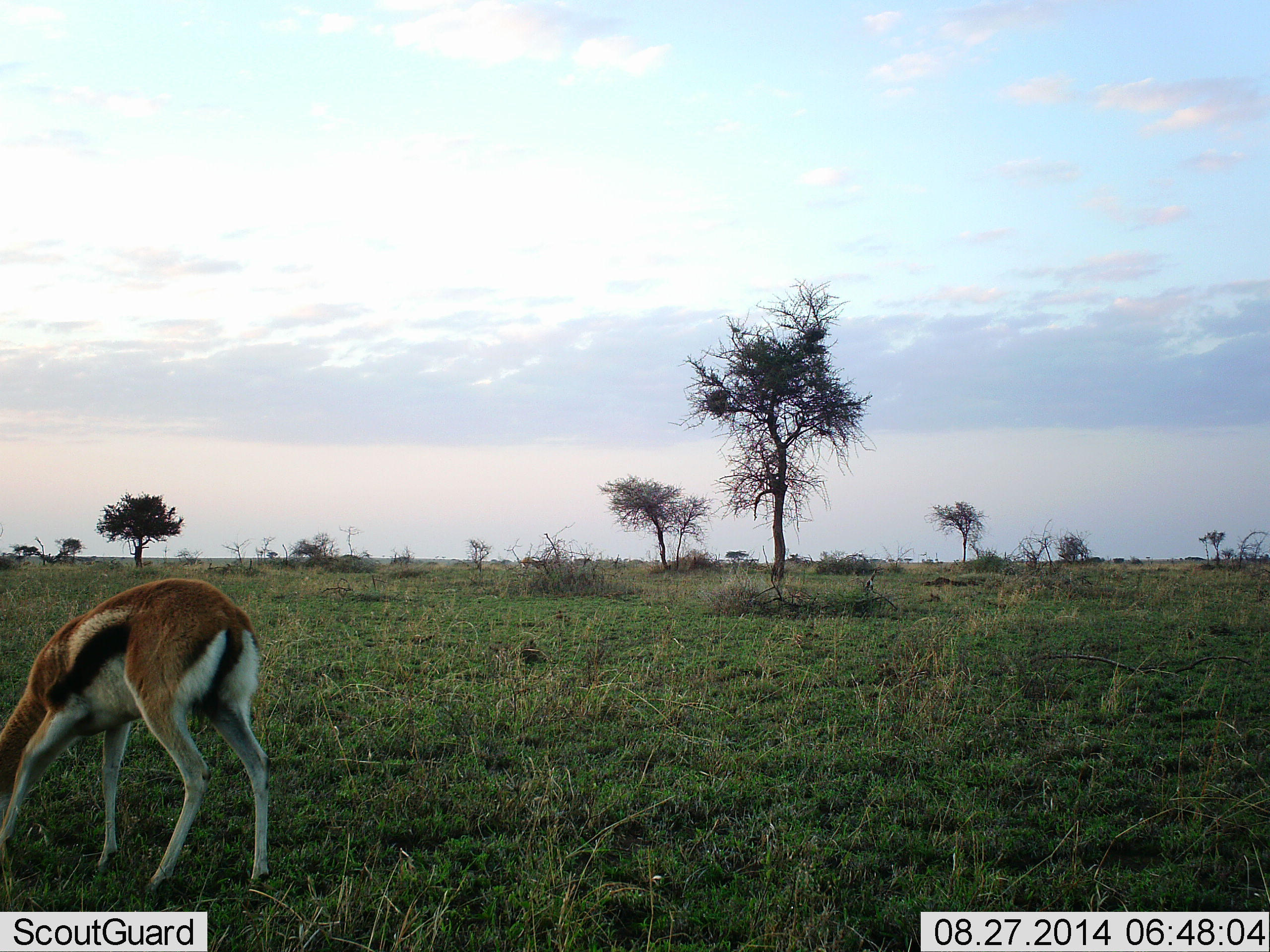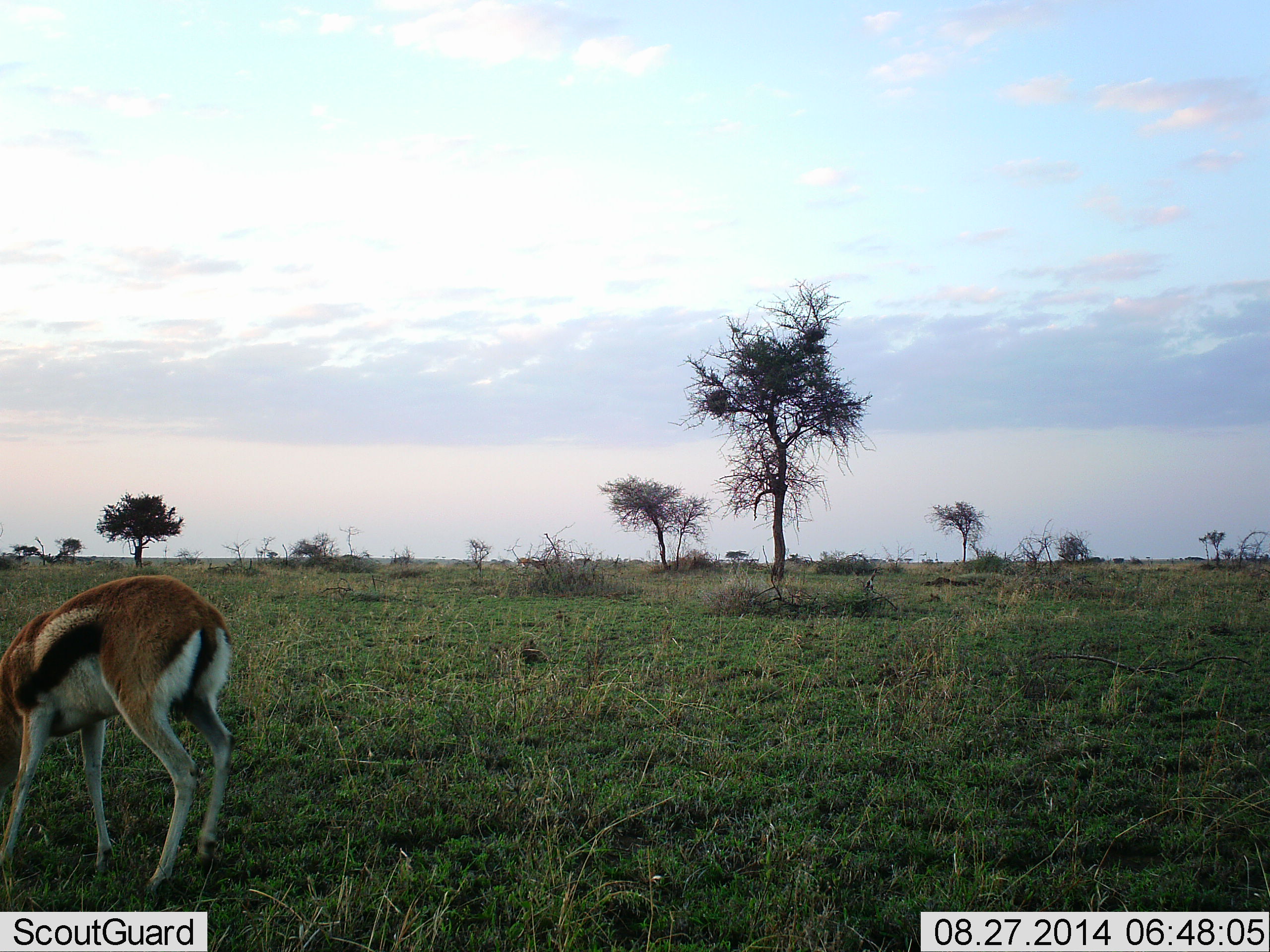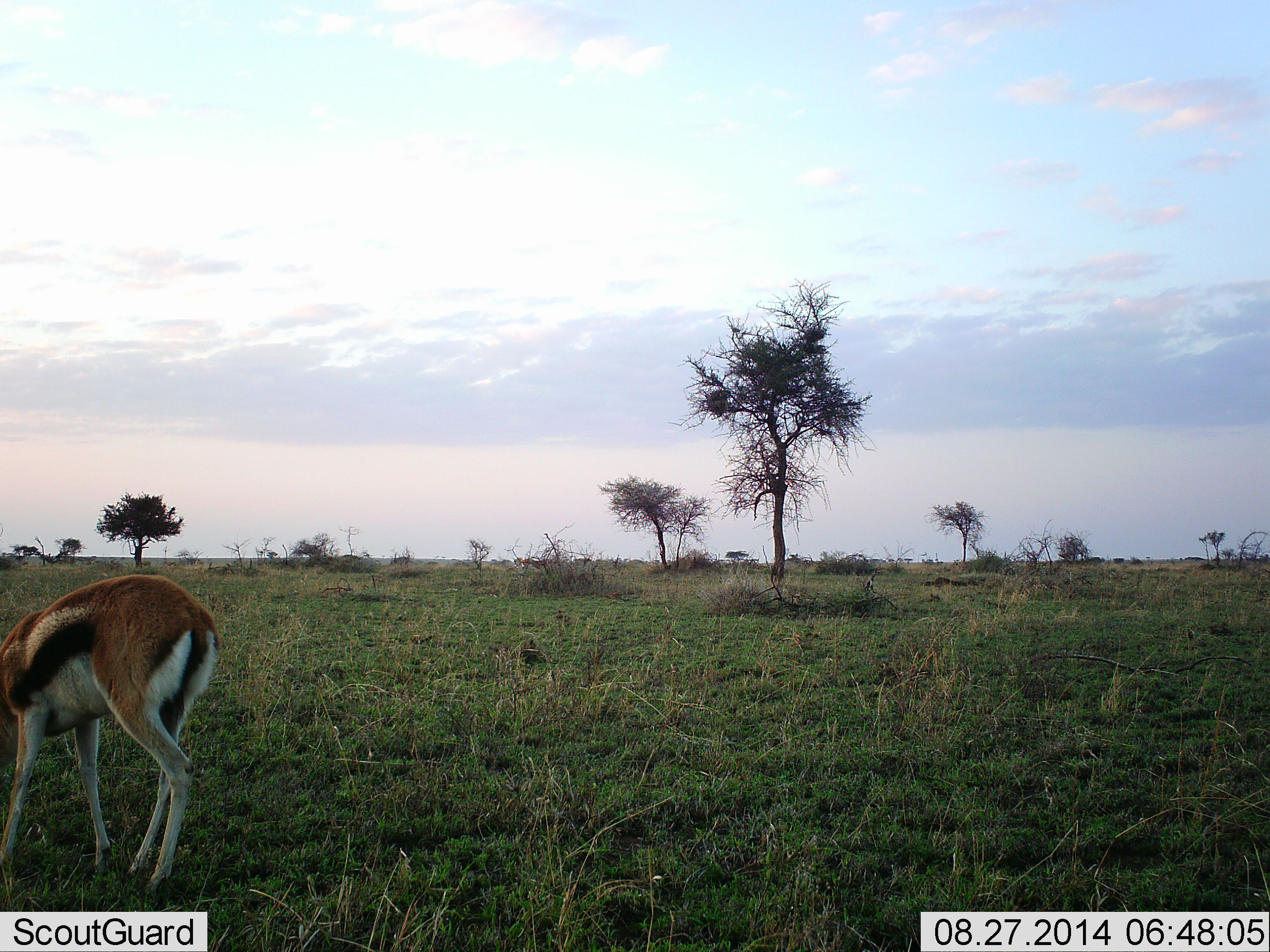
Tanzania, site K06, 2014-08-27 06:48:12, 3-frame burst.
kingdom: Animalia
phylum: Chordata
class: Mammalia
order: Artiodactyla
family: Bovidae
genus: Eudorcas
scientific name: Eudorcas thomsonii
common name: thomson's gazelle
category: gazellethomsons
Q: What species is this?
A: Gazellethomsons (thomson's gazelle) (Eudorcas thomsonii).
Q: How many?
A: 1.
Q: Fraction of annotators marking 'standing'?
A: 20%.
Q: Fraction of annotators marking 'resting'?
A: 0%.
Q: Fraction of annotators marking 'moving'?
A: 0%.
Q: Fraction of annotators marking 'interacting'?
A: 0%.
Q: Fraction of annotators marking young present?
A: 0%.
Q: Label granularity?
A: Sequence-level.